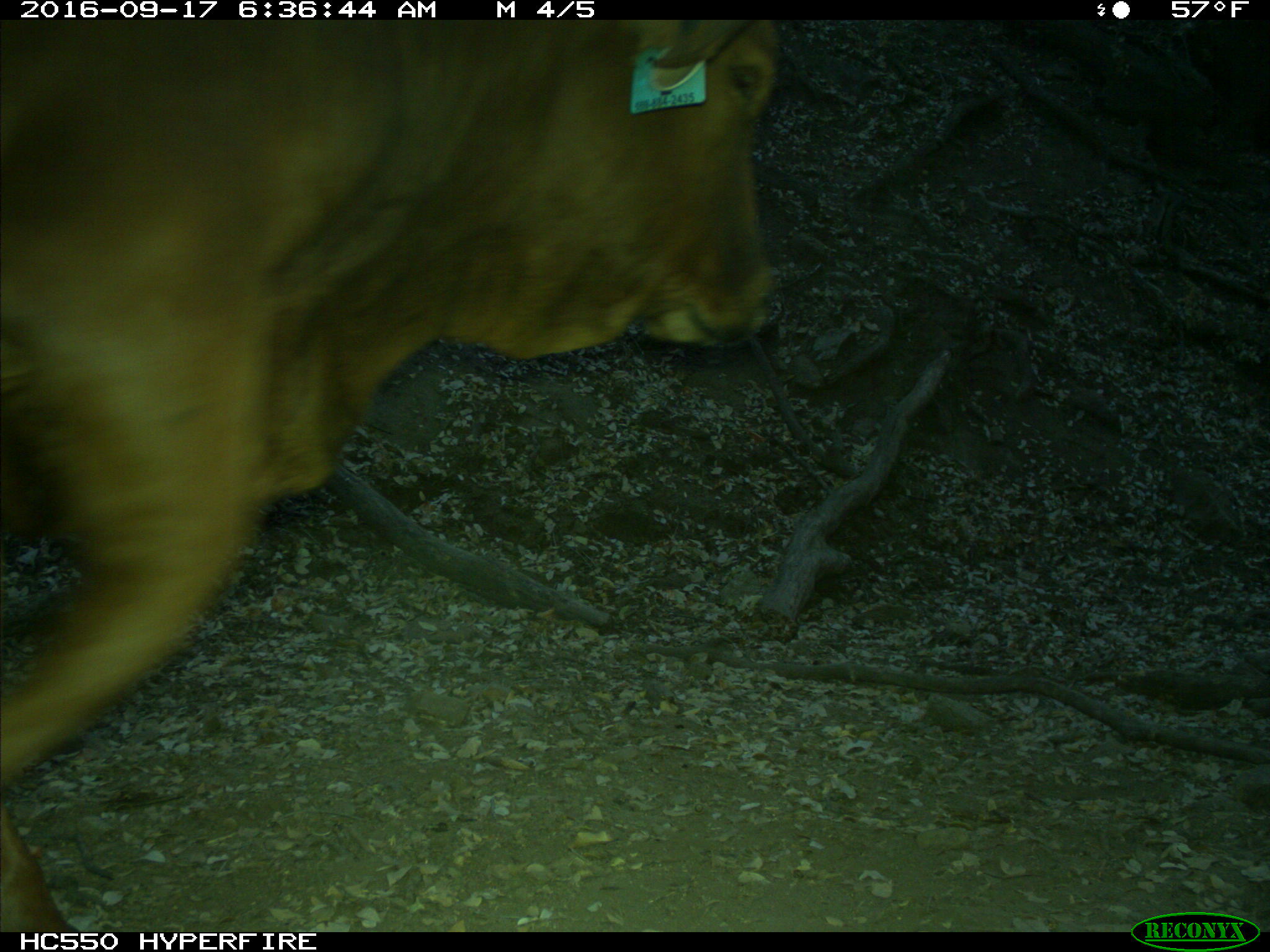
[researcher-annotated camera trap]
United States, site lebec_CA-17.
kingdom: Animalia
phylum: Chordata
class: Mammalia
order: Artiodactyla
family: Bovidae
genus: Bos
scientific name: Bos taurus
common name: domestic cow